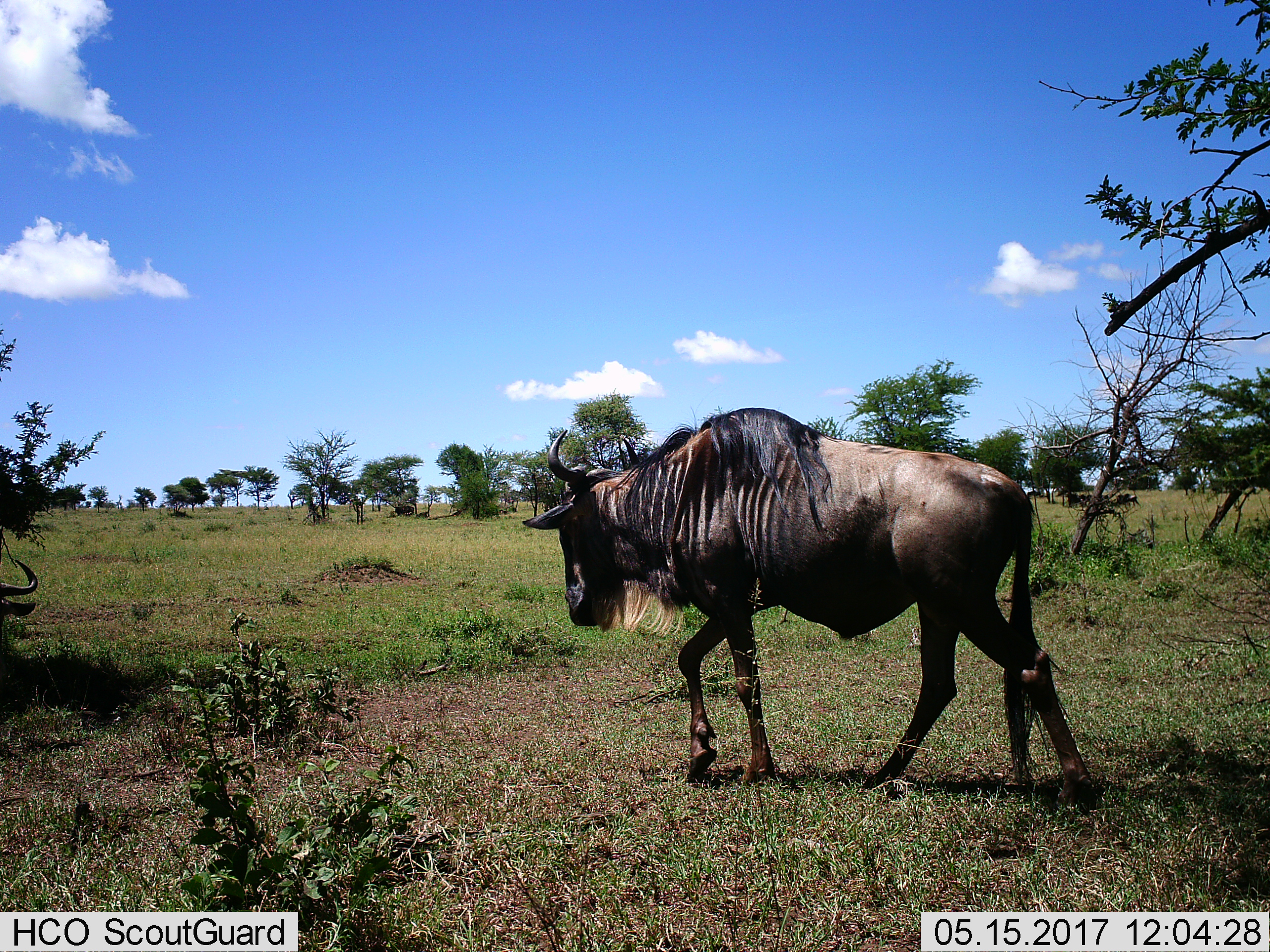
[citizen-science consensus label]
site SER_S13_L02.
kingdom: Animalia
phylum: Chordata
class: Mammalia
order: Artiodactyla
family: Bovidae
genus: Connochaetes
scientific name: Connochaetes taurinus taurinus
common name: blue wildebeest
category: wildebeestblue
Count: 2.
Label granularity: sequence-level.